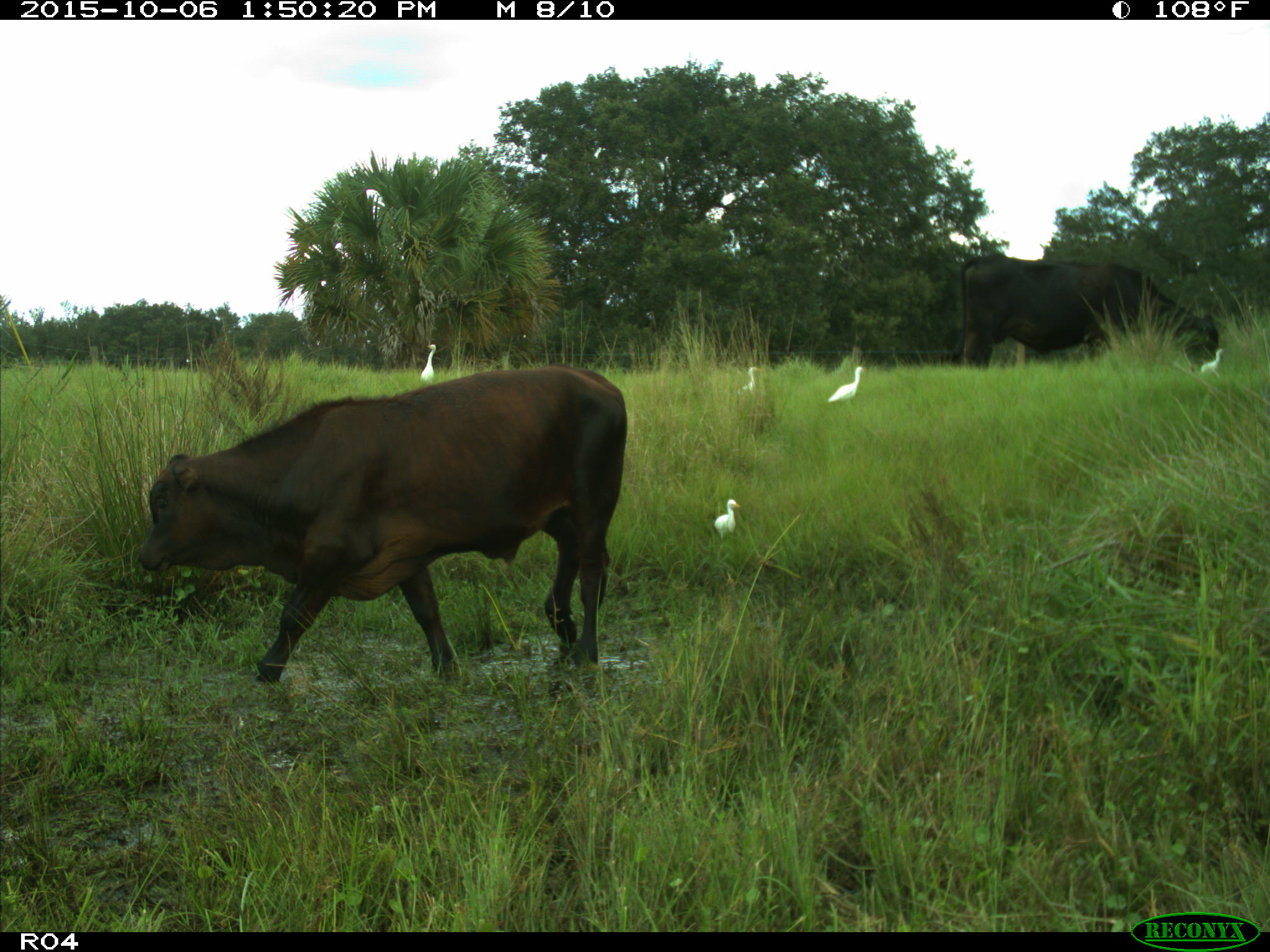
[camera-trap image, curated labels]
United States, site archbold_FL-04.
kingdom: Animalia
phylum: Chordata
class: Mammalia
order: Artiodactyla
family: Bovidae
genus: Bos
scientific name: Bos taurus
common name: domestic cow